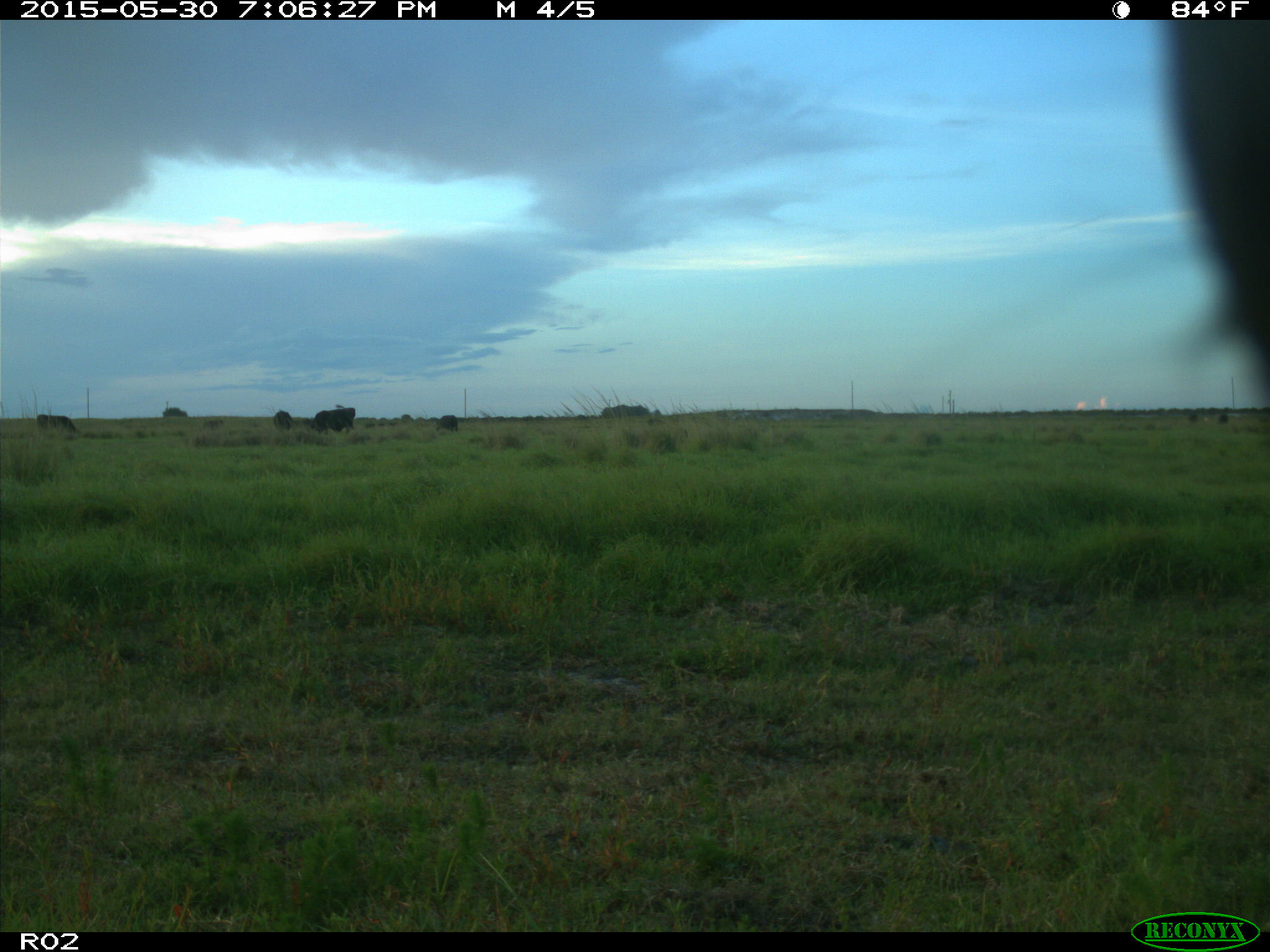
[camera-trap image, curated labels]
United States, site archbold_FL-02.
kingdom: Animalia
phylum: Chordata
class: Mammalia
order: Artiodactyla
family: Bovidae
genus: Bos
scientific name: Bos taurus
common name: domestic cow